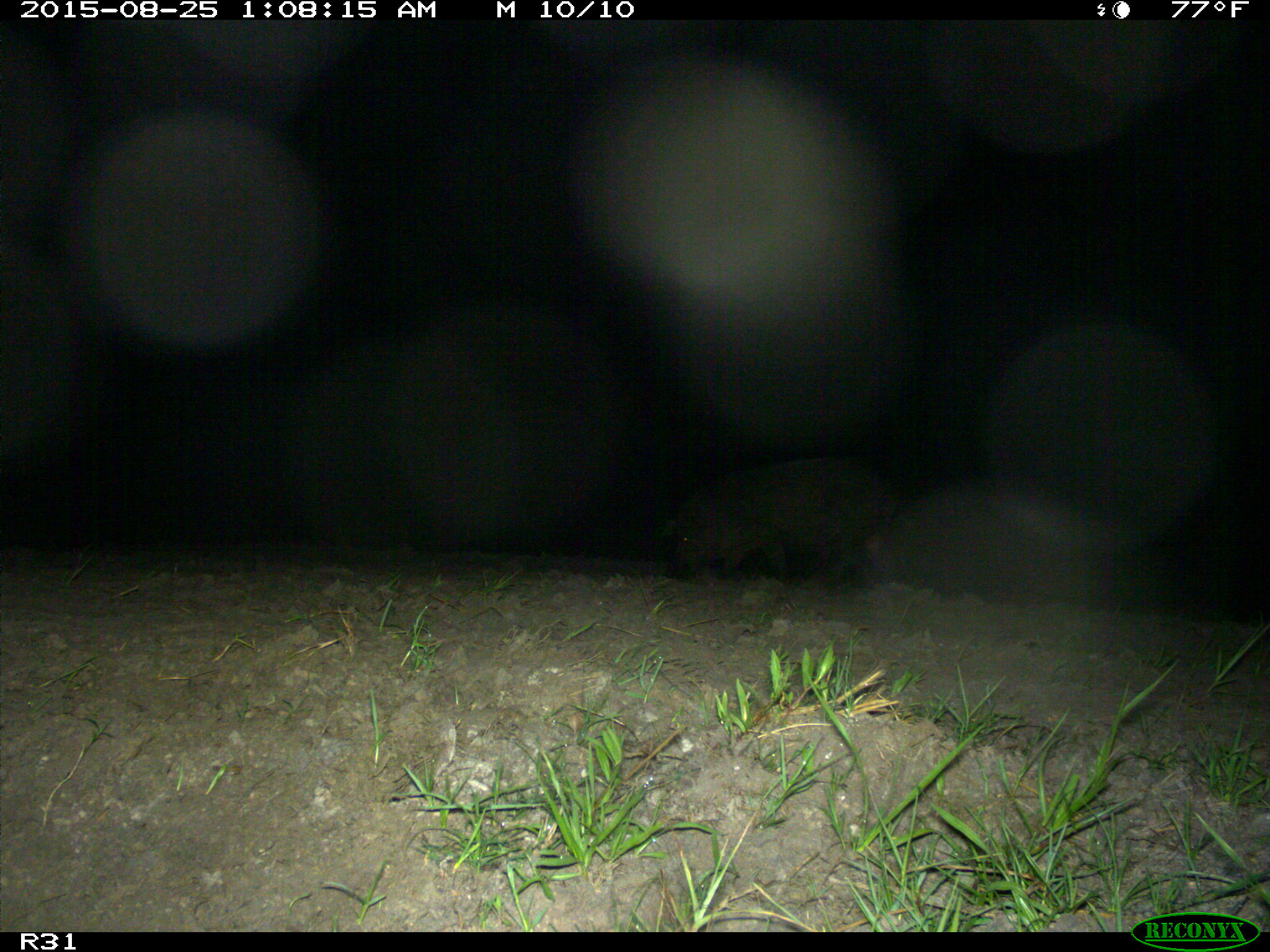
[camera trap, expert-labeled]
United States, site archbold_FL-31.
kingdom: Animalia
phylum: Chordata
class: Mammalia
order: Artiodactyla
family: Suidae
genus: Sus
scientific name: Sus scrofa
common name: wild boar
Sus scrofa (wild boar).